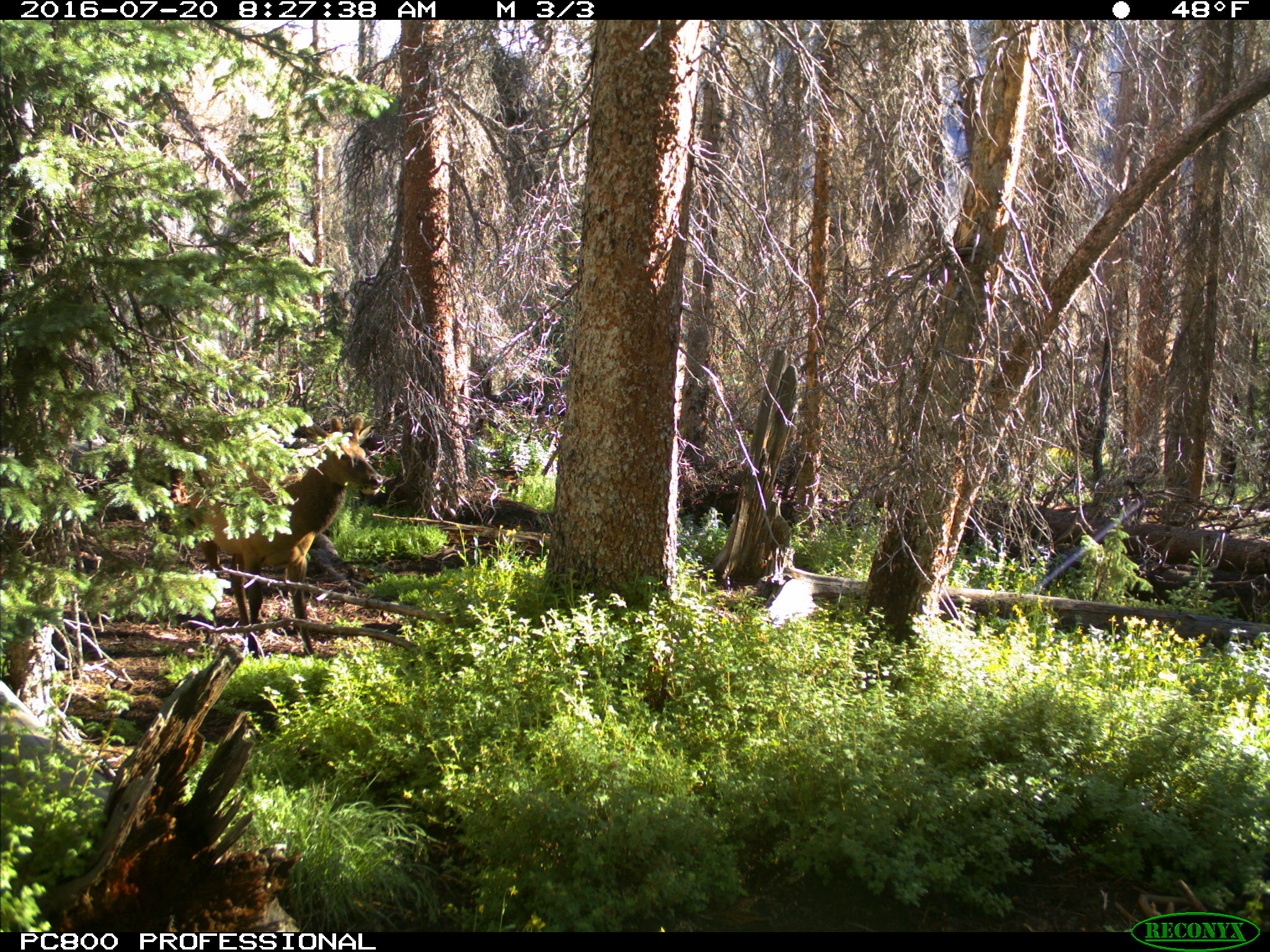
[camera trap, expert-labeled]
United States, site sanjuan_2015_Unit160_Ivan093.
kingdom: Animalia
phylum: Chordata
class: Mammalia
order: Artiodactyla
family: Cervidae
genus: Cervus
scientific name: Cervus elaphus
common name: red deer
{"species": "Cervus elaphus (red deer)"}